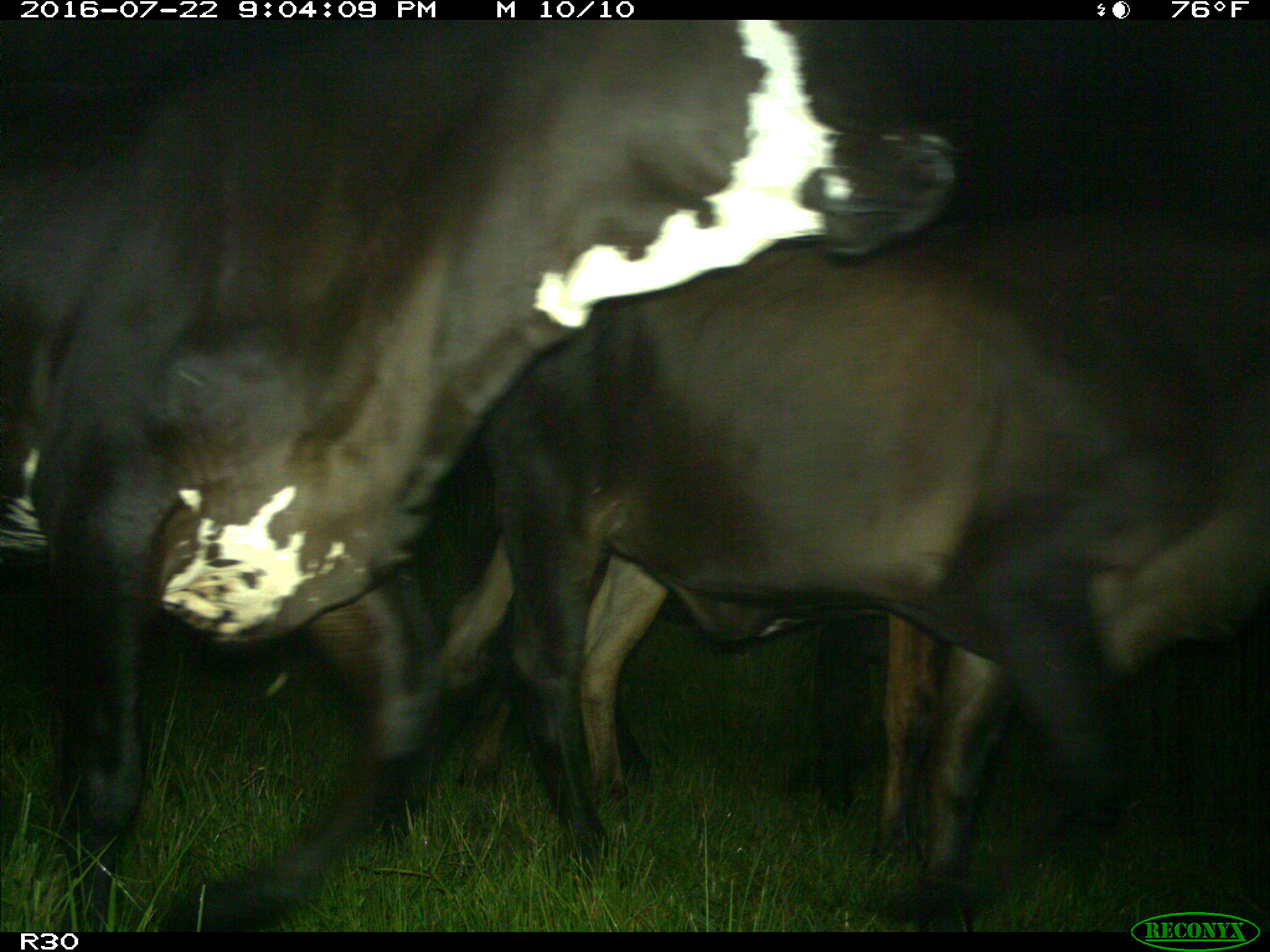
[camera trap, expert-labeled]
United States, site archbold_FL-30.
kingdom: Animalia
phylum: Chordata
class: Mammalia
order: Artiodactyla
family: Bovidae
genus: Bos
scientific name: Bos taurus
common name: domestic cow